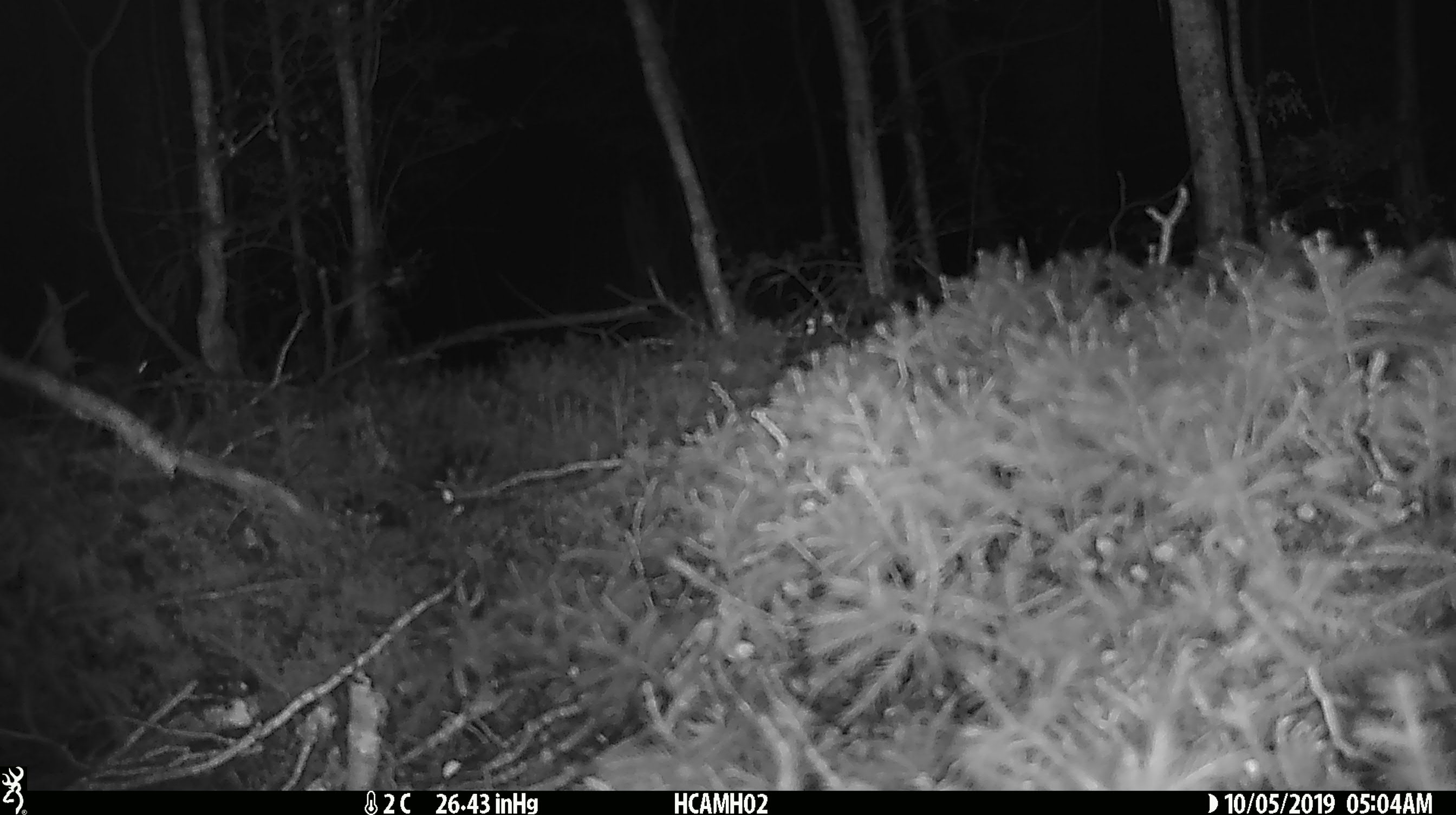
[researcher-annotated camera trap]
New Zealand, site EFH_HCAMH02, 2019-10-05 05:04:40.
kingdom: Animalia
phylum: Chordata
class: Mammalia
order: Rodentia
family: Muridae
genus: Mus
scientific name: Mus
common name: mouse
Mouse (Mus).